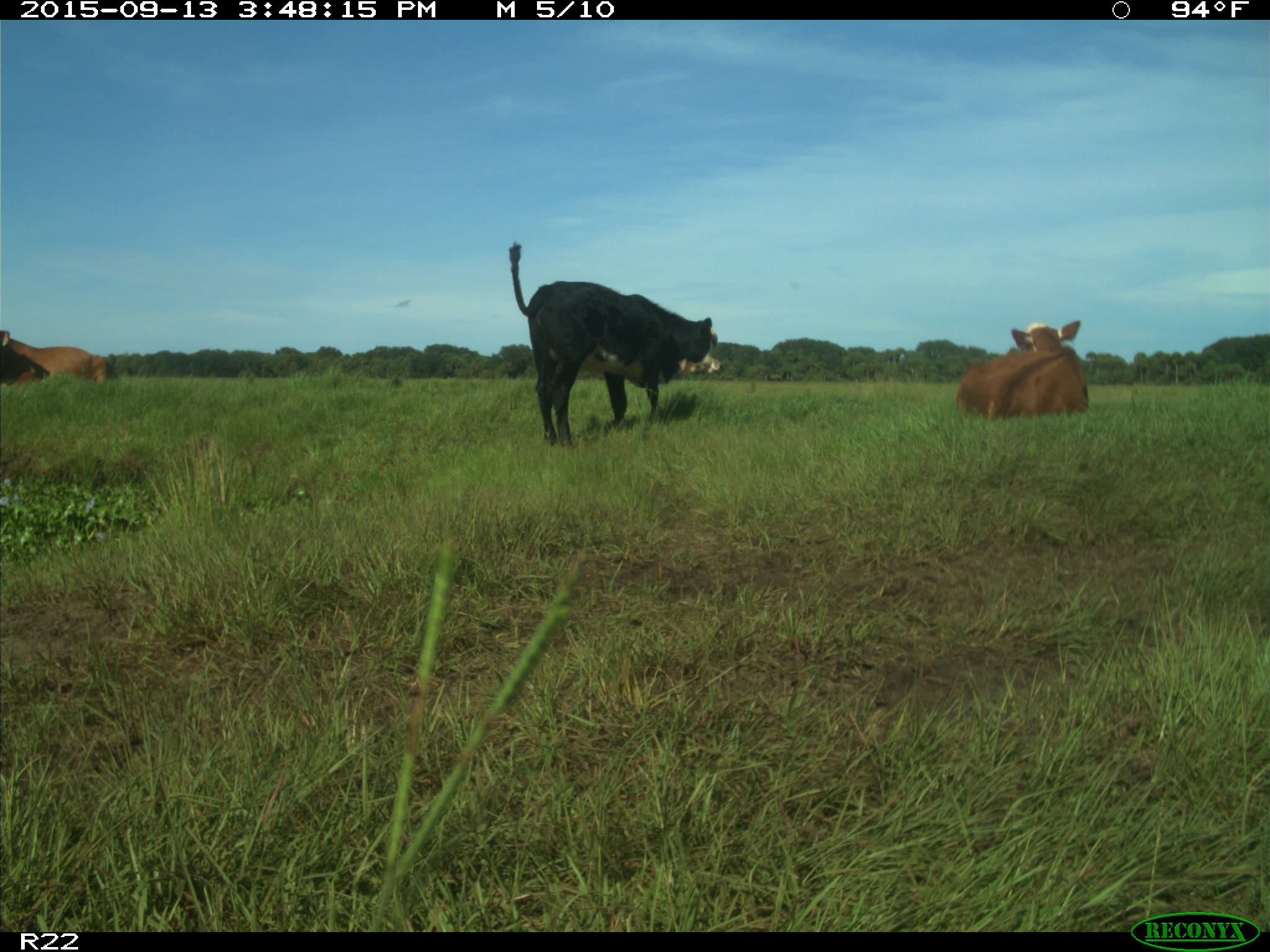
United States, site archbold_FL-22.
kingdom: Animalia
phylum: Chordata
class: Mammalia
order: Artiodactyla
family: Bovidae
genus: Bos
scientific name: Bos taurus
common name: domestic cow